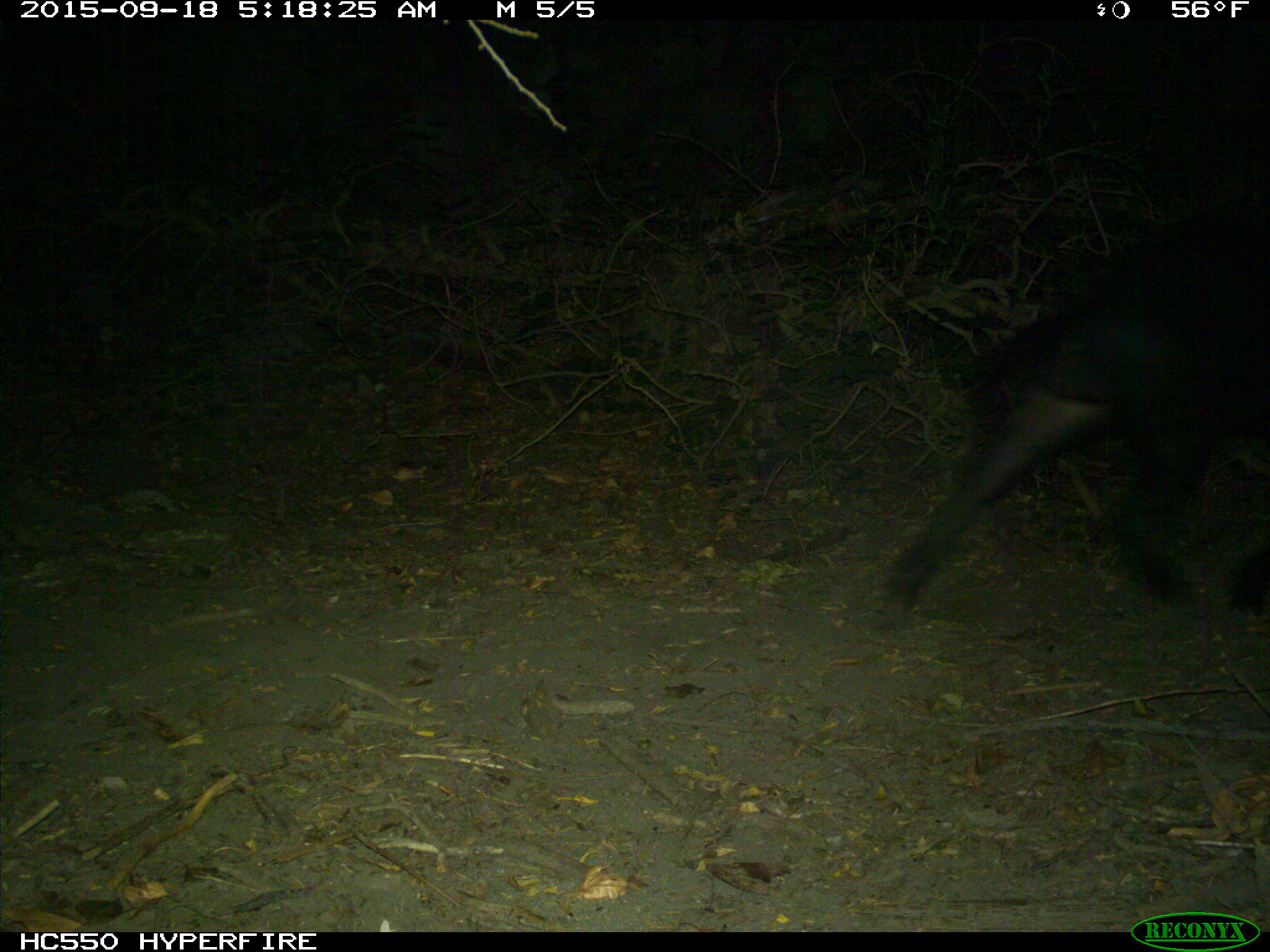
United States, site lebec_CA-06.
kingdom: Animalia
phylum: Chordata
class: Mammalia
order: Artiodactyla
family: Suidae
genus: Sus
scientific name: Sus scrofa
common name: wild boar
Sus scrofa (wild boar).